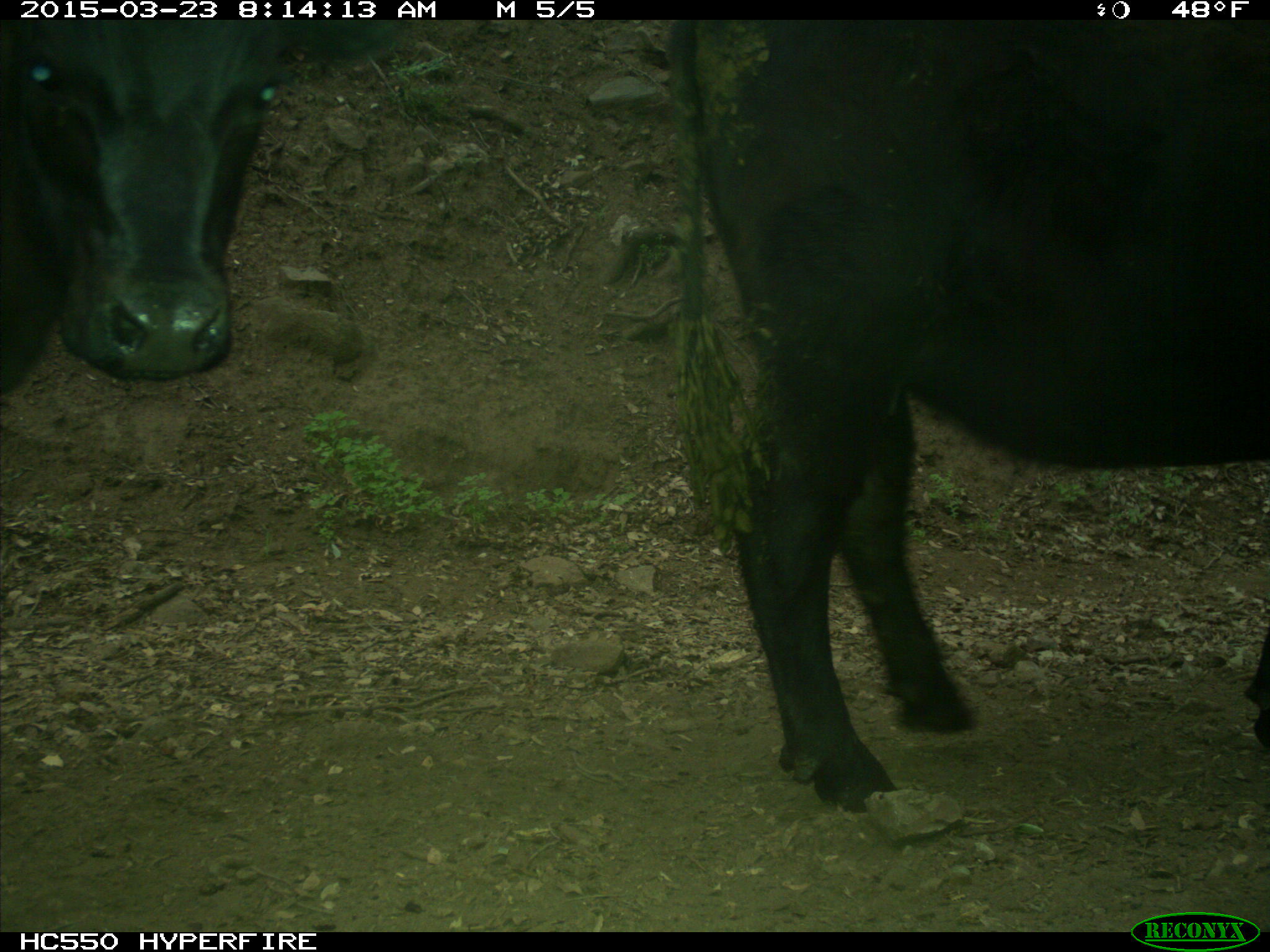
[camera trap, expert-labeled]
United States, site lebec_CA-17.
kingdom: Animalia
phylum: Chordata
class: Mammalia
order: Artiodactyla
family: Bovidae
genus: Bos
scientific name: Bos taurus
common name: domestic cow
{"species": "Bos taurus (domestic cow)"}